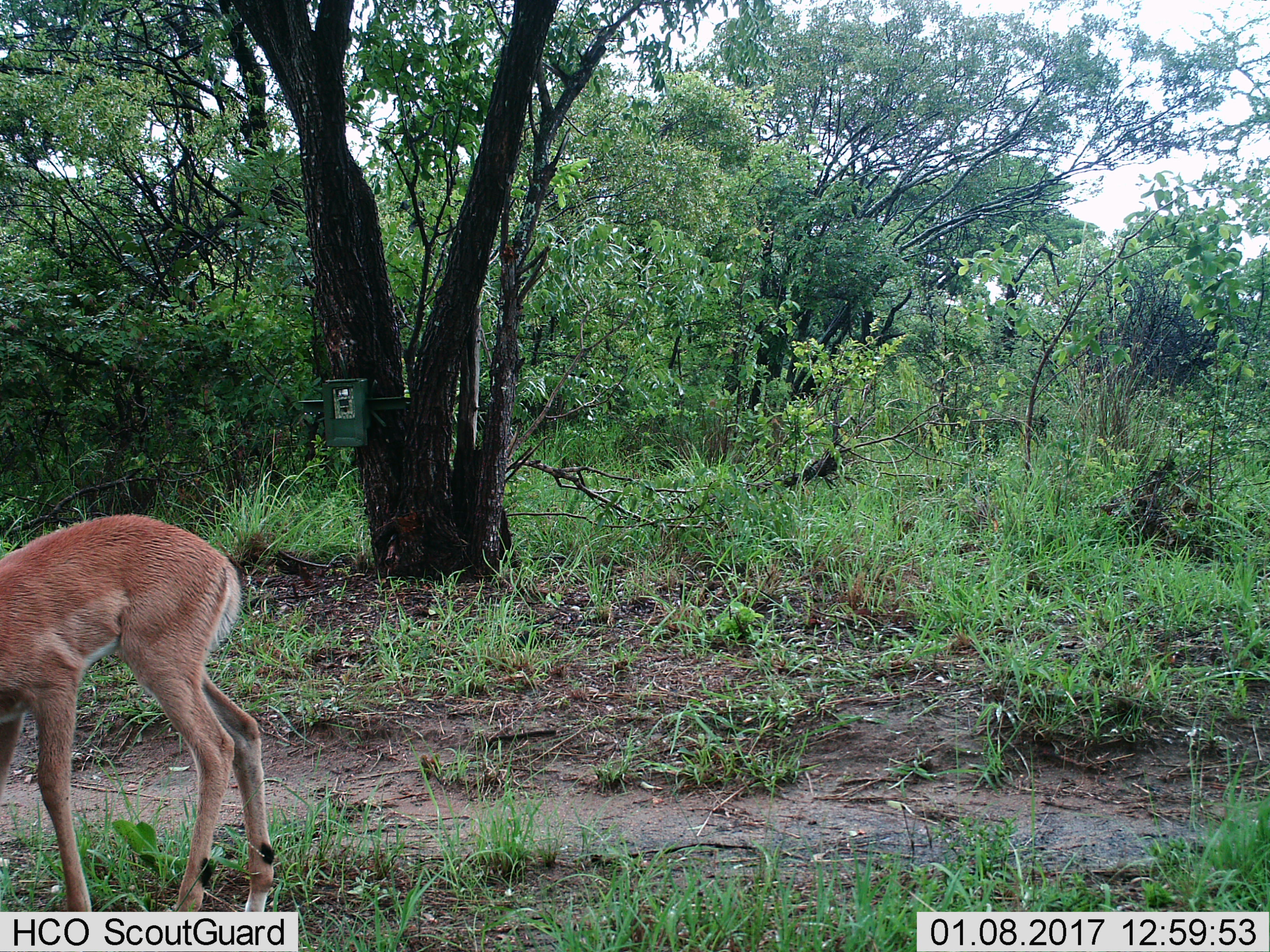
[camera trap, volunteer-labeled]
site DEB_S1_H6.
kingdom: Animalia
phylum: Chordata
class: Mammalia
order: Artiodactyla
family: Bovidae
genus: Aepyceros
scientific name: Aepyceros melampus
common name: impala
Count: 1.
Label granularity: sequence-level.